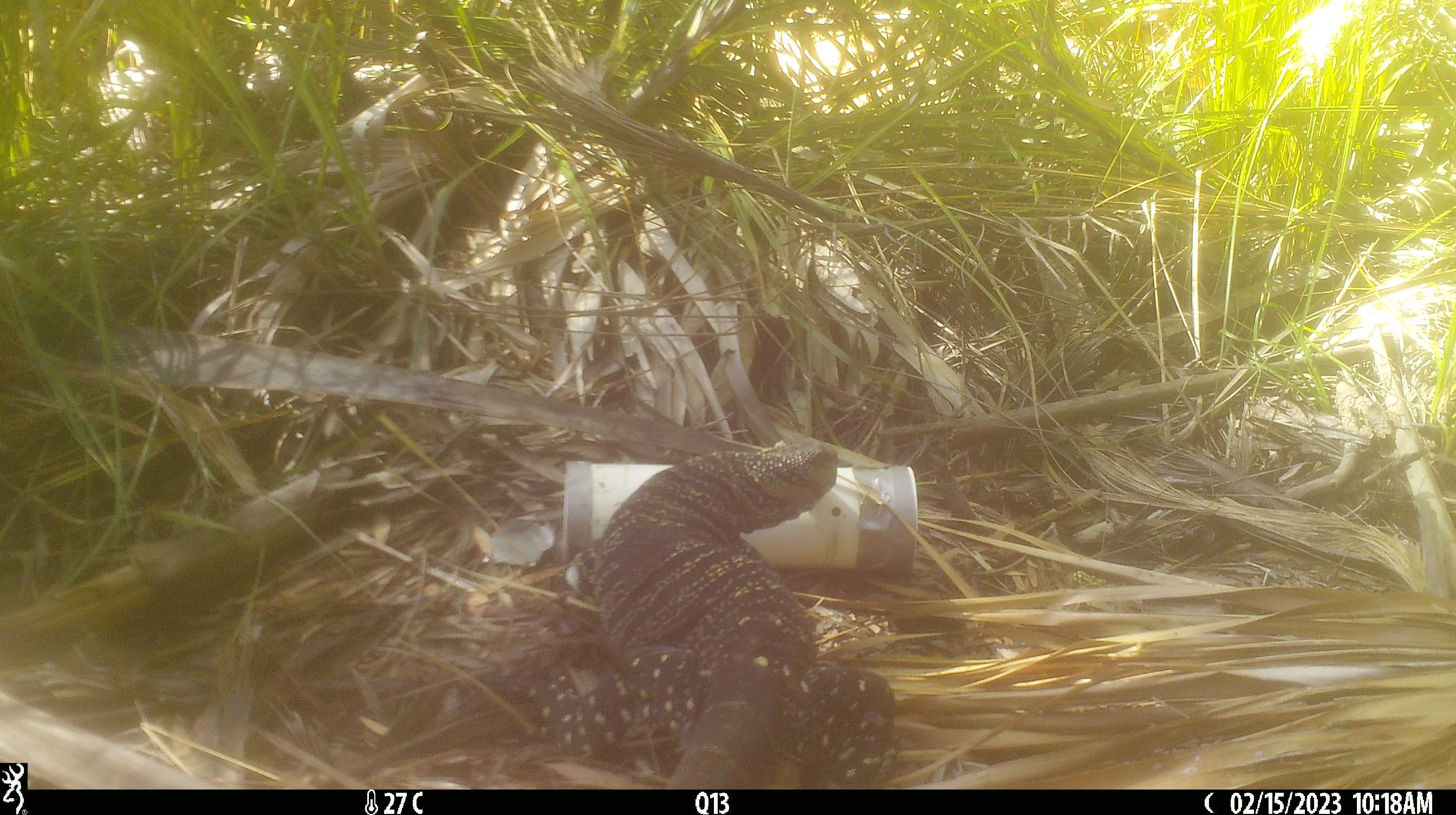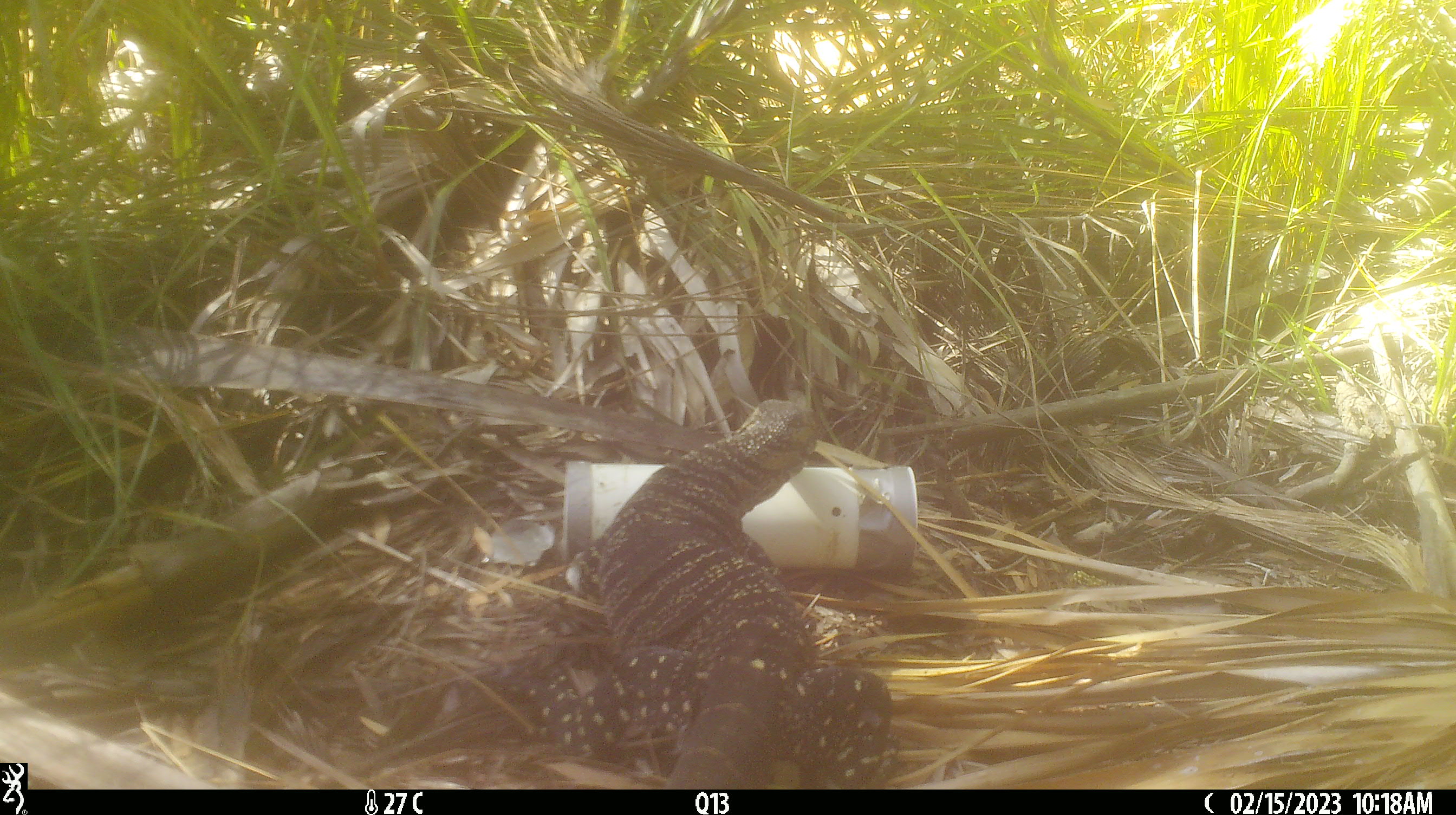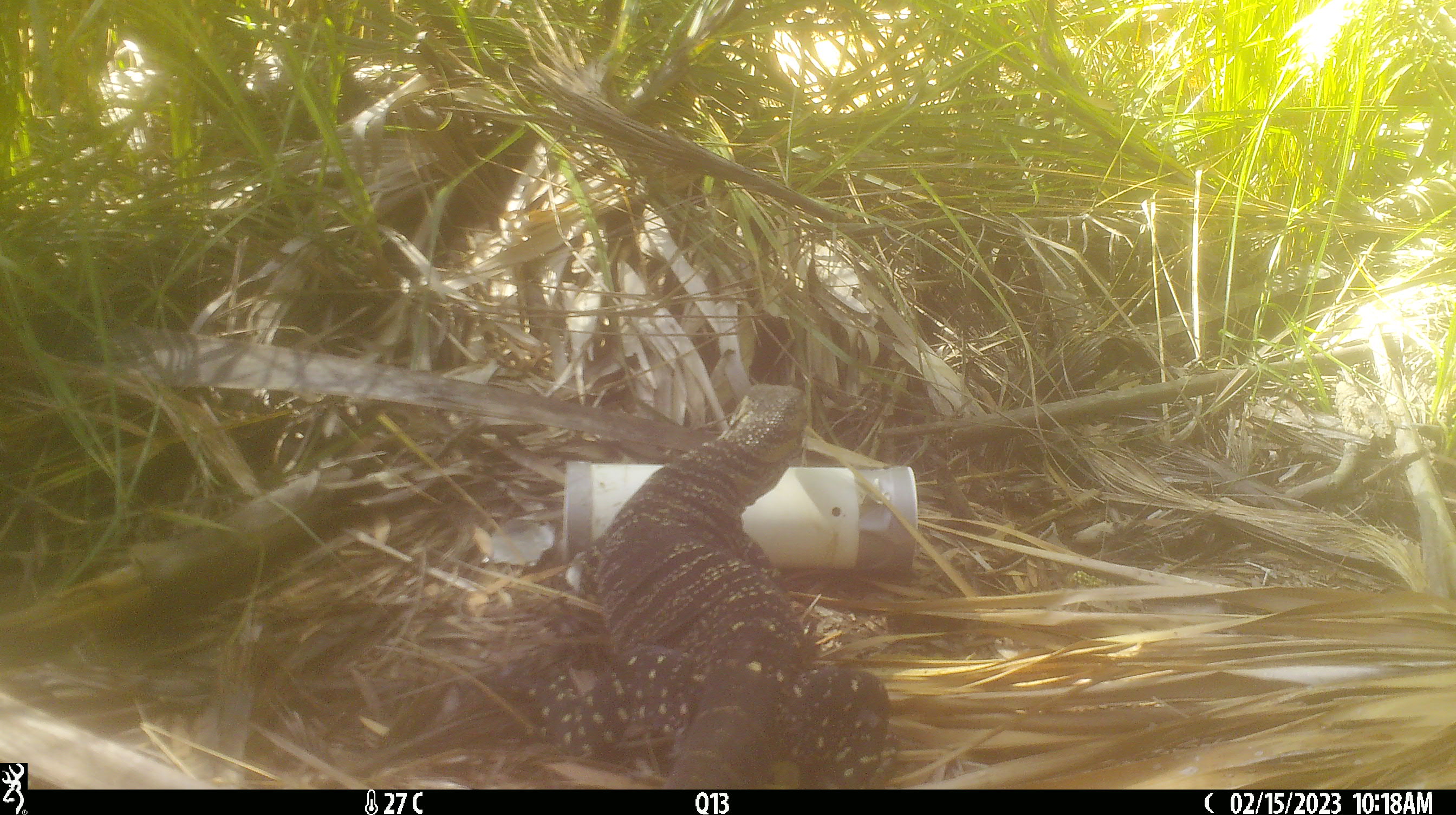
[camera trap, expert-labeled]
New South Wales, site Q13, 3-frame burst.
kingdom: Animalia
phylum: Chordata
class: Reptilia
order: Squamata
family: Varanidae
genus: Varanus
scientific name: Varanus varius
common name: lace monitor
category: goanna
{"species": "goanna (lace monitor) (Varanus varius)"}